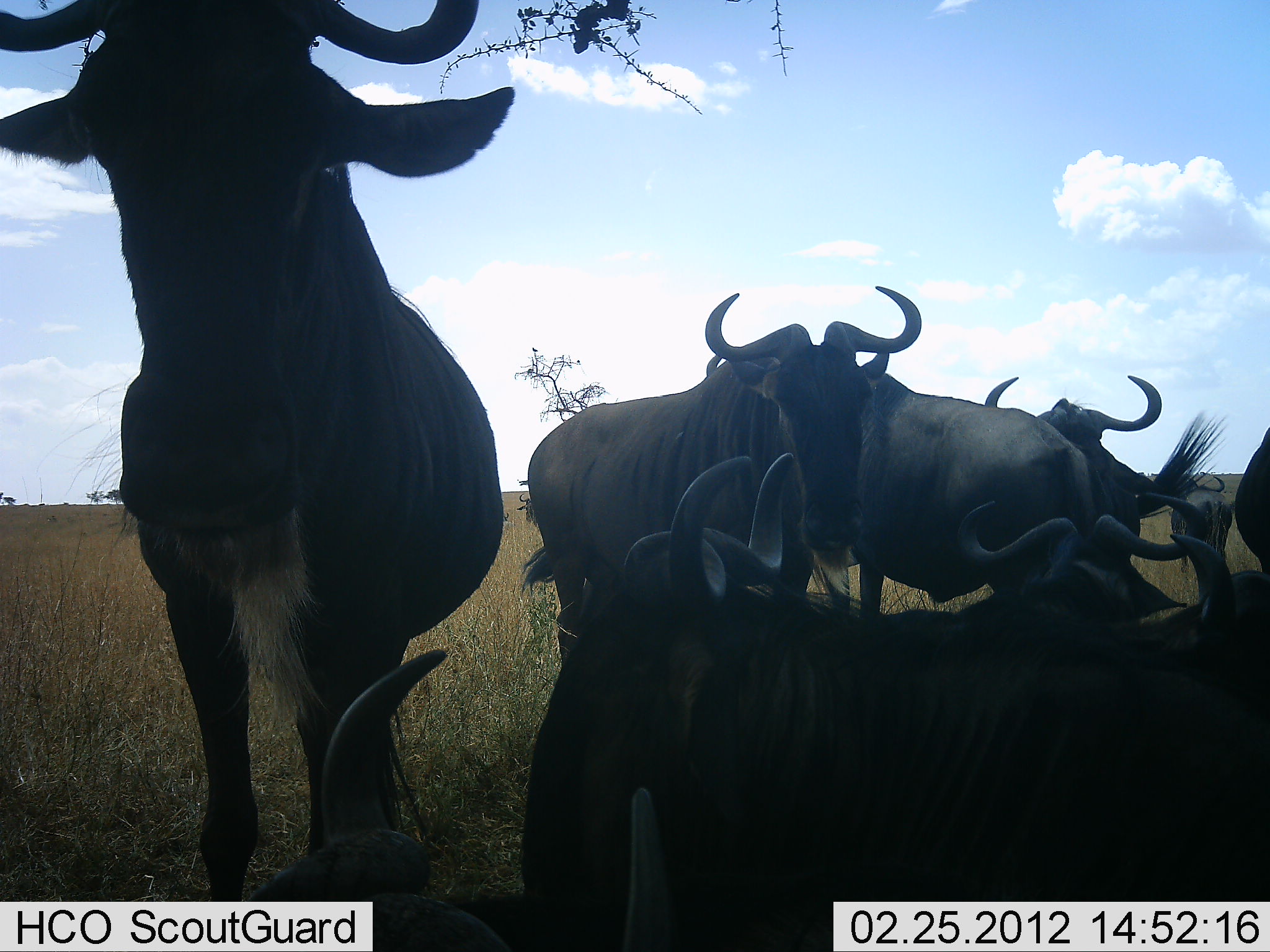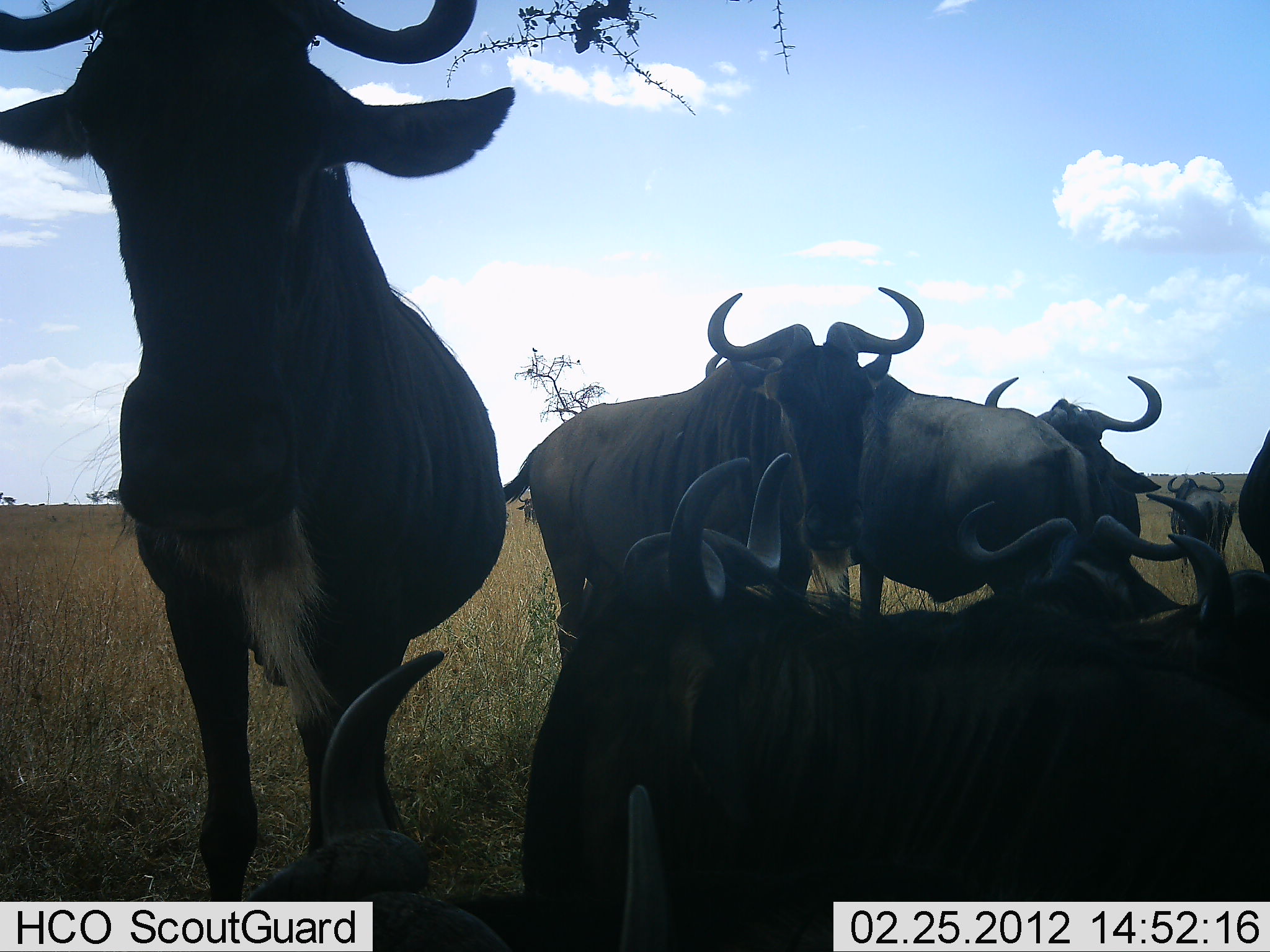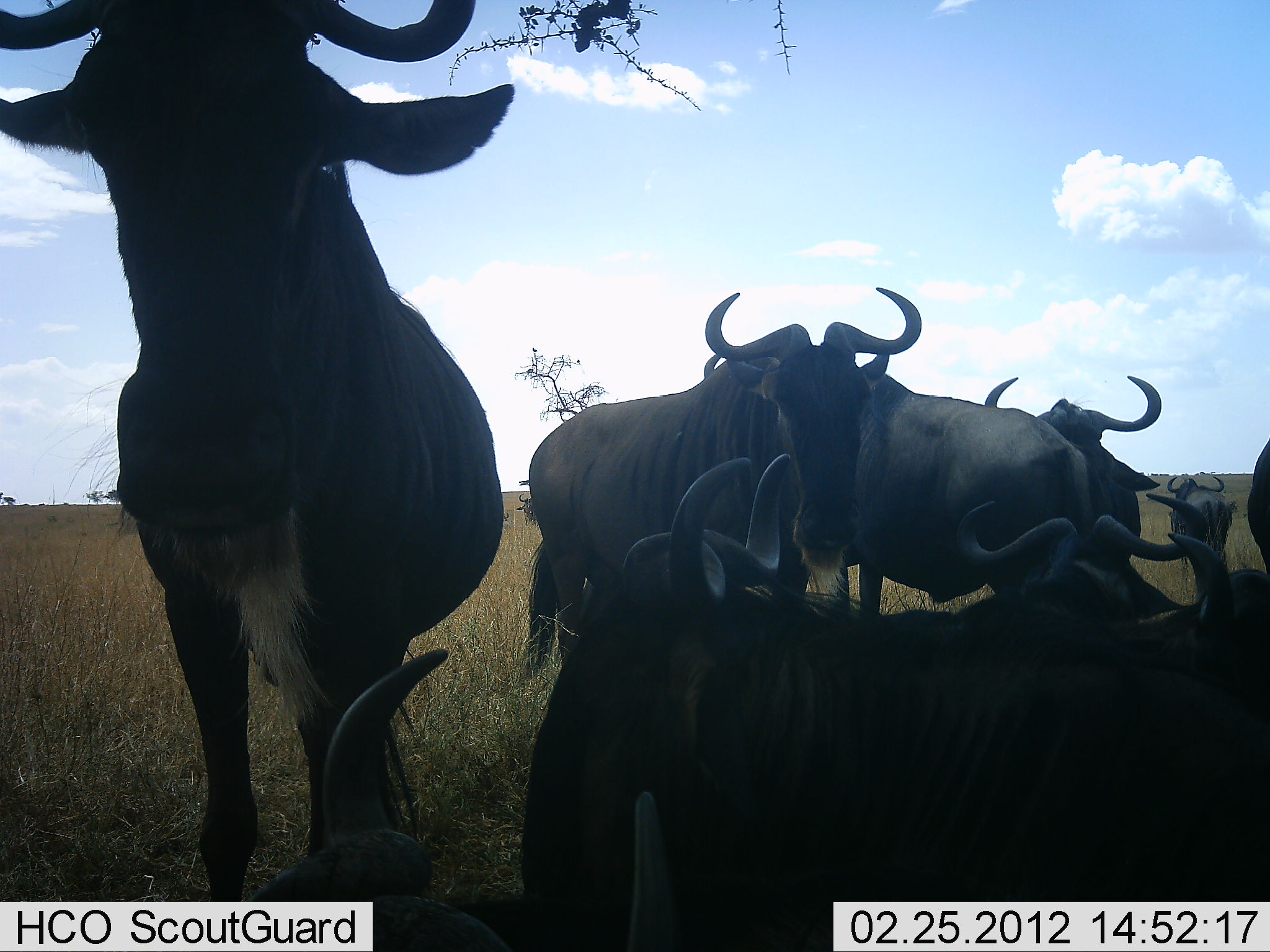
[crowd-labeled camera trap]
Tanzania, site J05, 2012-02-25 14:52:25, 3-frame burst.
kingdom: Animalia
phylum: Chordata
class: Mammalia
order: Artiodactyla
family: Bovidae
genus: Connochaetes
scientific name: Connochaetes taurinus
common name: blue wildebeest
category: wildebeest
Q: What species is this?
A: Wildebeest (blue wildebeest) (Connochaetes taurinus).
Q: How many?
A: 10.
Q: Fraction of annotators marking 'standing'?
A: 93%.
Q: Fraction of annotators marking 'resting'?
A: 100%.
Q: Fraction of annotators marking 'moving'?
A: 0%.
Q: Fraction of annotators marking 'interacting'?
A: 0%.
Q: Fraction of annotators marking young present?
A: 0%.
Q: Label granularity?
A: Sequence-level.